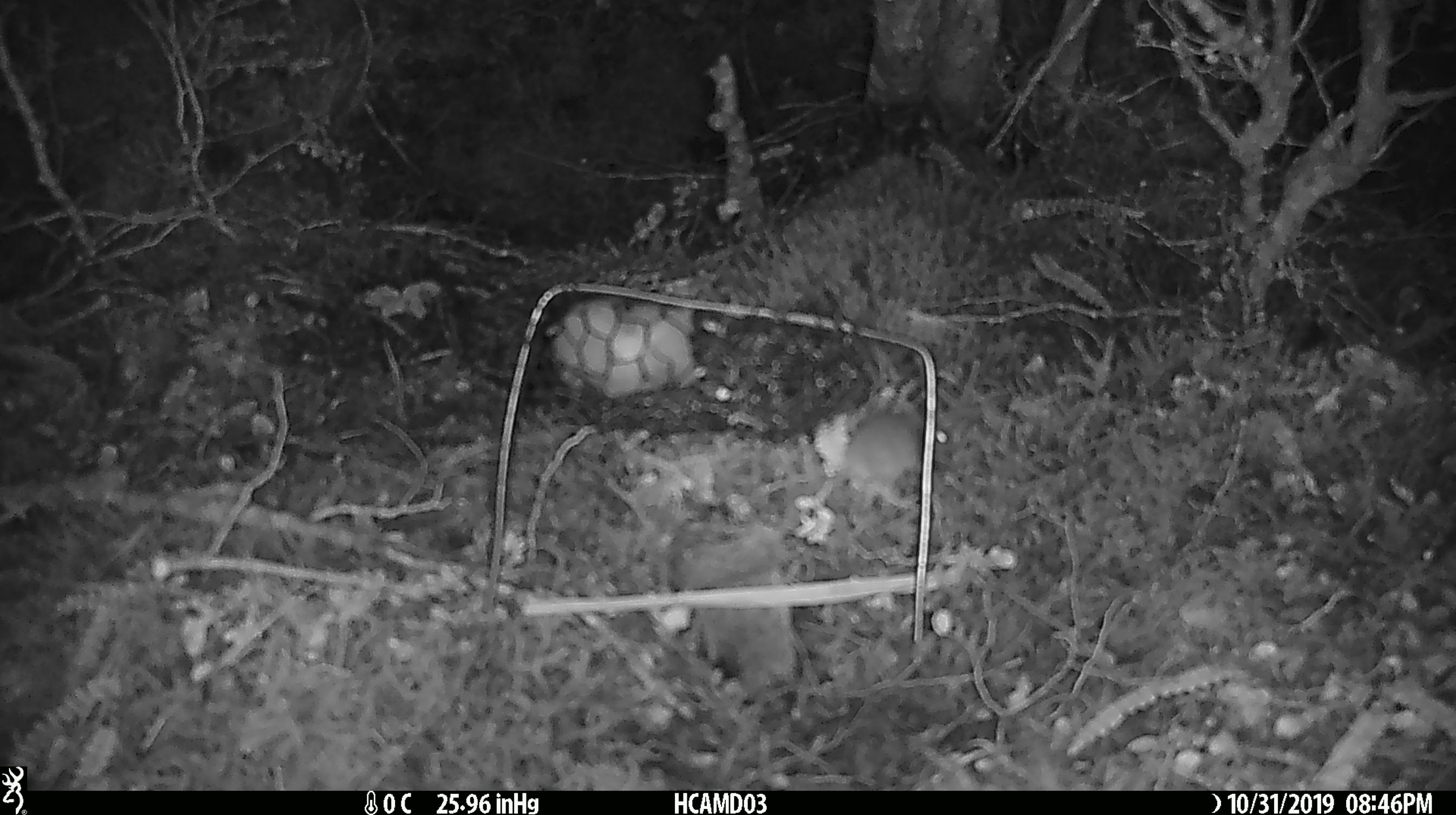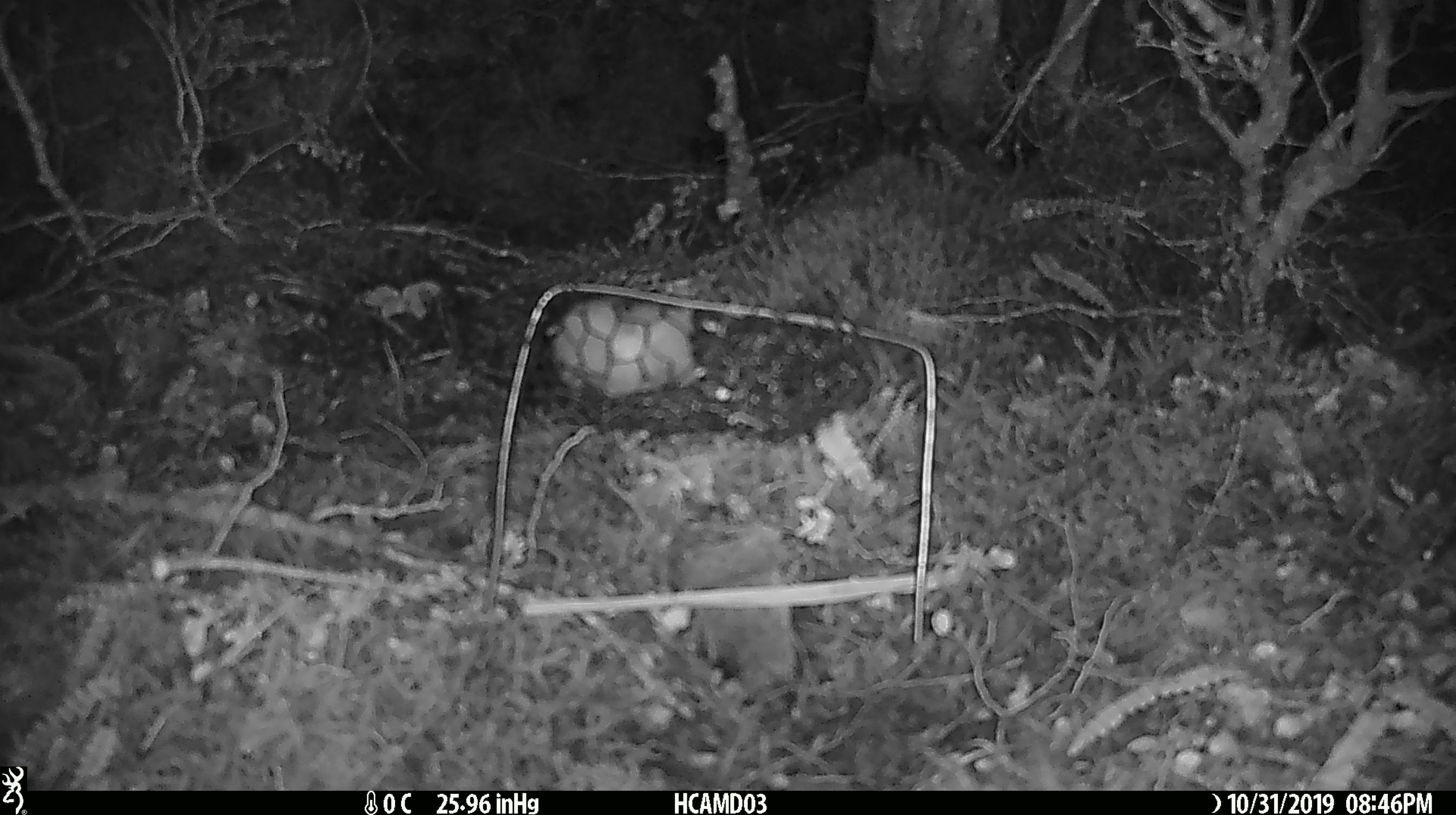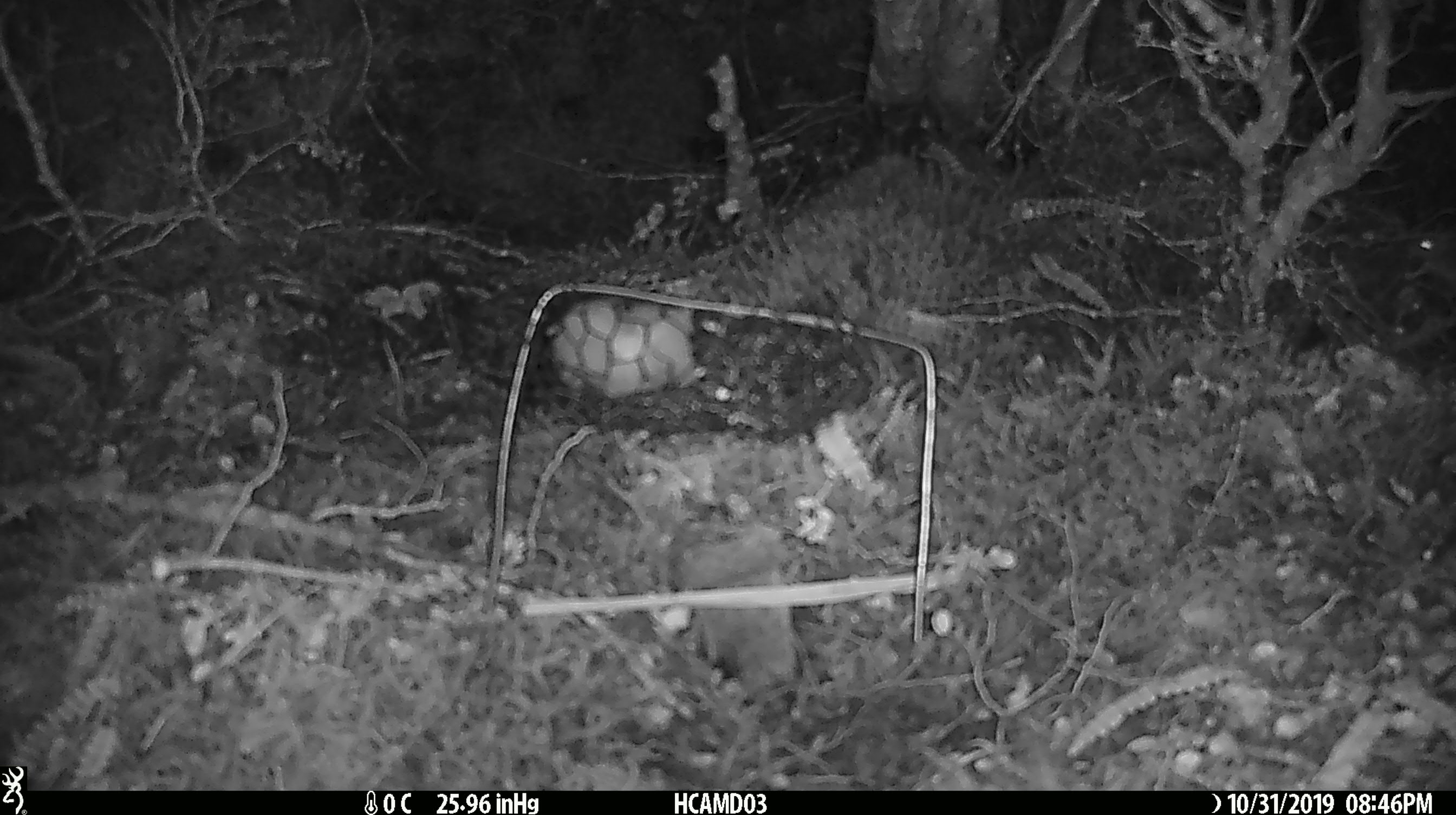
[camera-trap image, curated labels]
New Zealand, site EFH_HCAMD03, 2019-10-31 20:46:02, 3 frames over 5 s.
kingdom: Animalia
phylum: Chordata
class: Mammalia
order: Rodentia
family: Muridae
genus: Mus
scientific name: Mus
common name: mouse